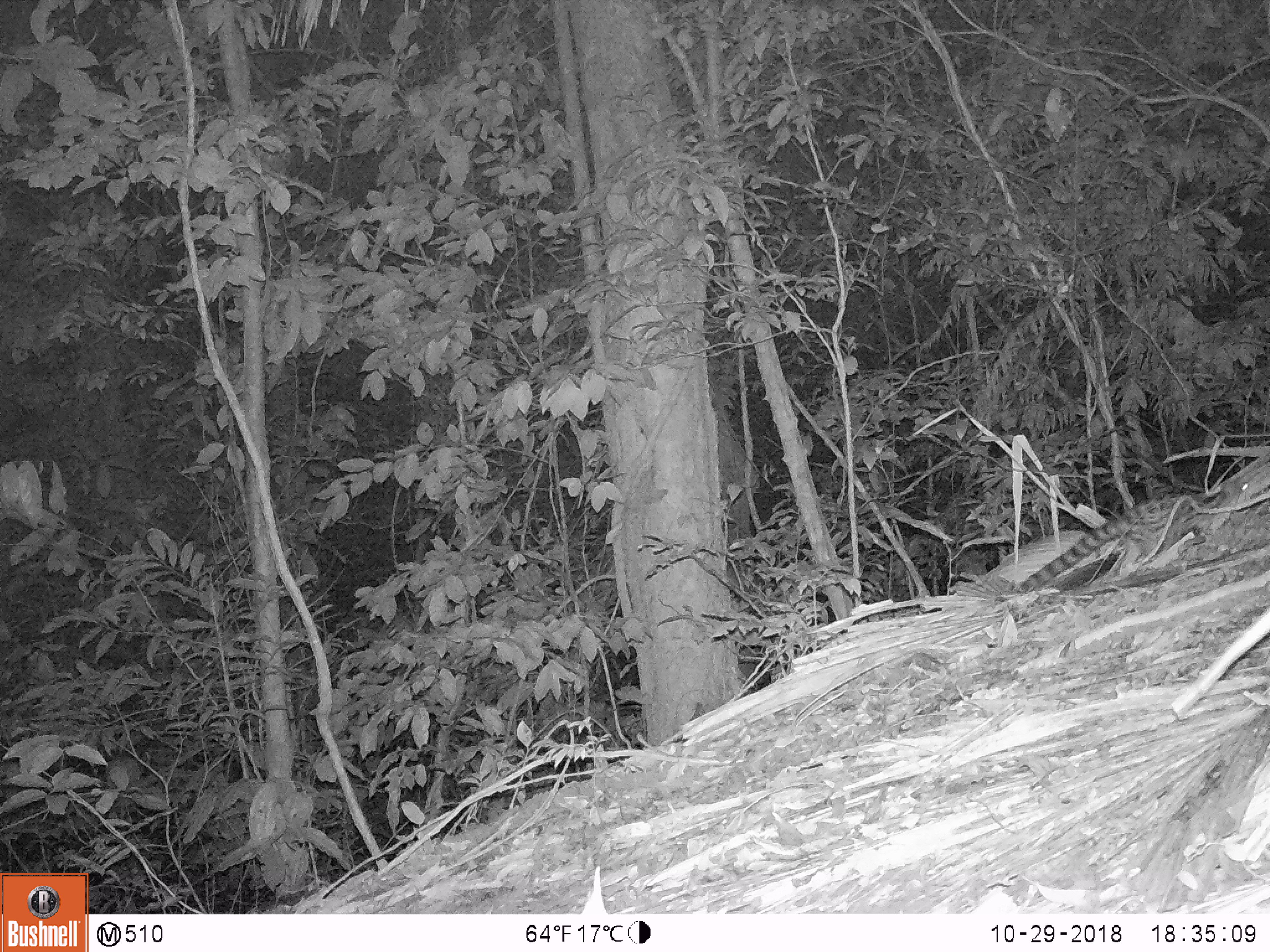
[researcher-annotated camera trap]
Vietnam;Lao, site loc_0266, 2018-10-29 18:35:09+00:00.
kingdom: Animalia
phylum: Chordata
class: Mammalia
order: Carnivora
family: Prionodontidae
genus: Prionodon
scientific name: Prionodon pardicolor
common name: spotted linsang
Spotted linsang (Prionodon pardicolor). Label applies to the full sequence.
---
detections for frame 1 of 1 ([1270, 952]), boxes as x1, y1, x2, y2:
spotted linsang: 995, 470, 1258, 610